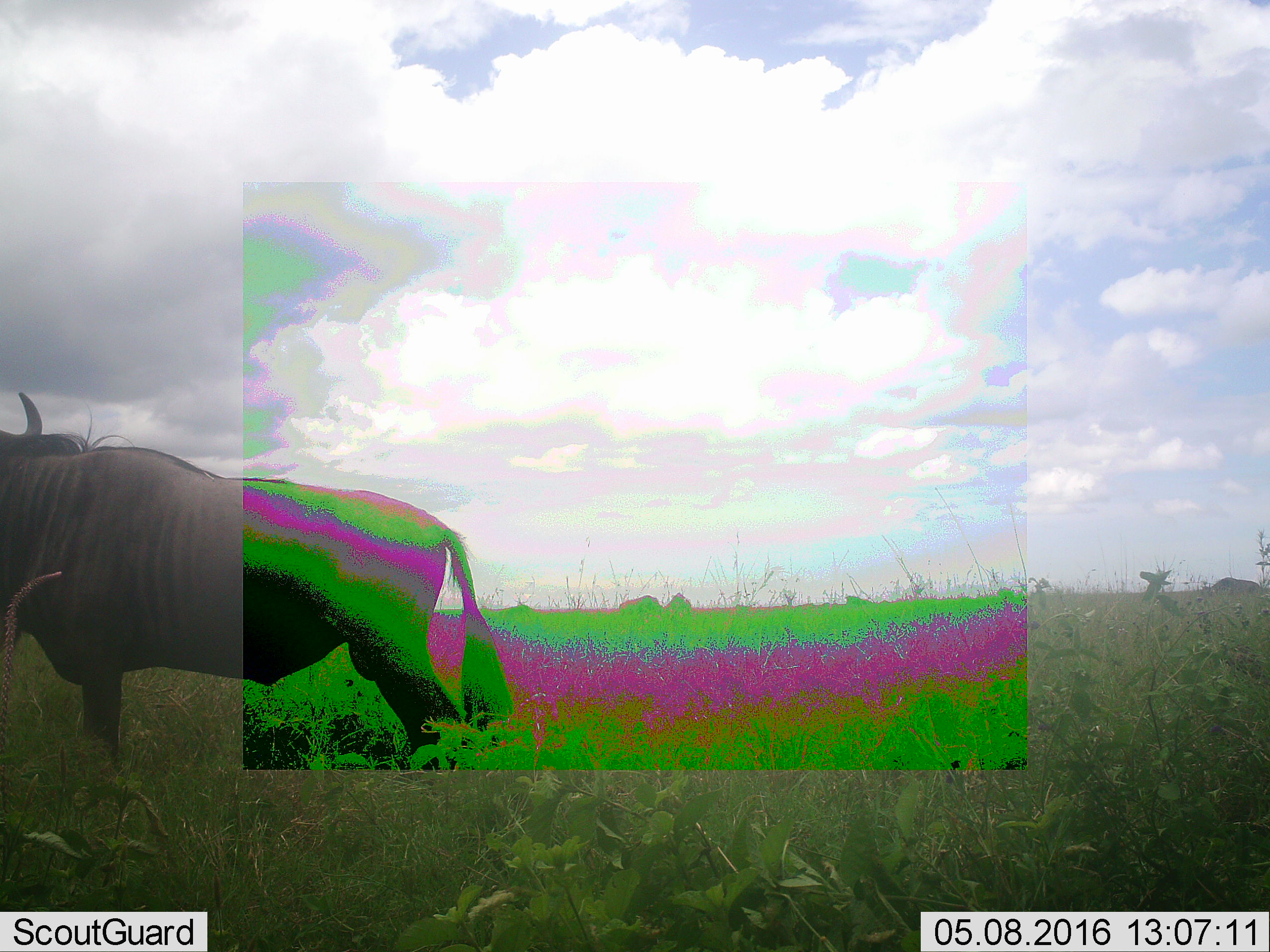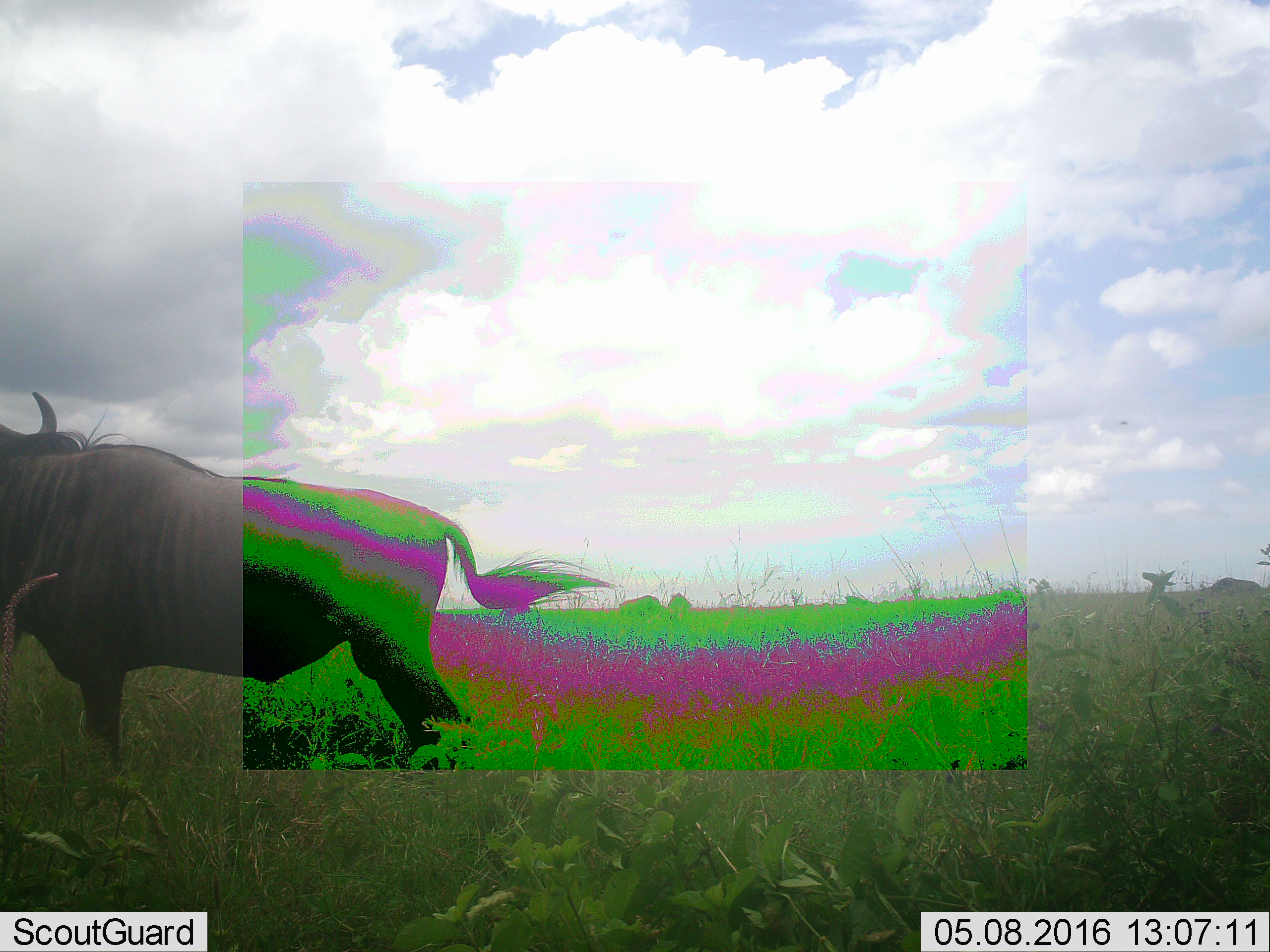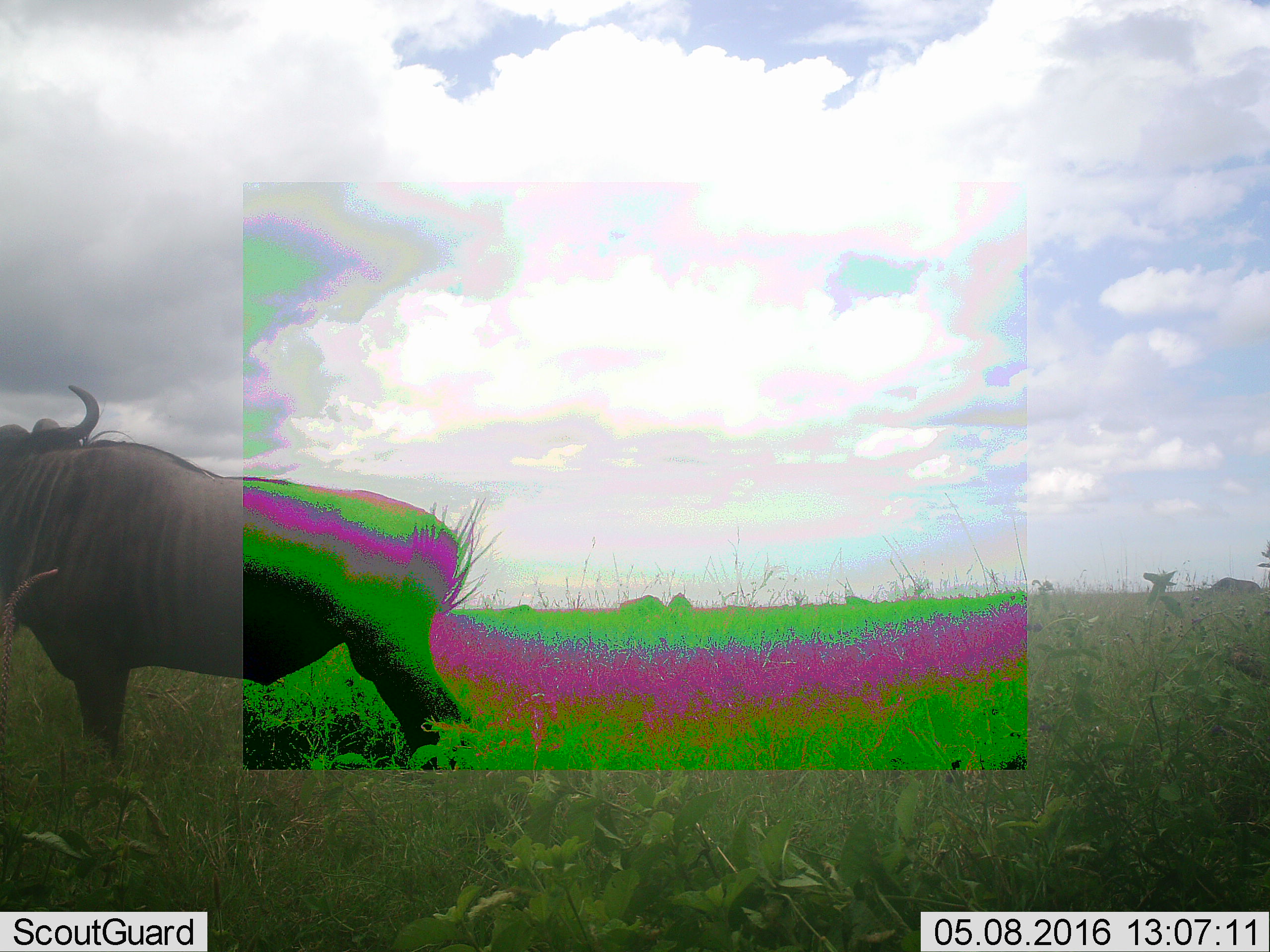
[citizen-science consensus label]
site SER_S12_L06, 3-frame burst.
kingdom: Animalia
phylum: Chordata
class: Mammalia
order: Artiodactyla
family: Bovidae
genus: Connochaetes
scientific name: Connochaetes taurinus taurinus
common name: blue wildebeest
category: wildebeestblue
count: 5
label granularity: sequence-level